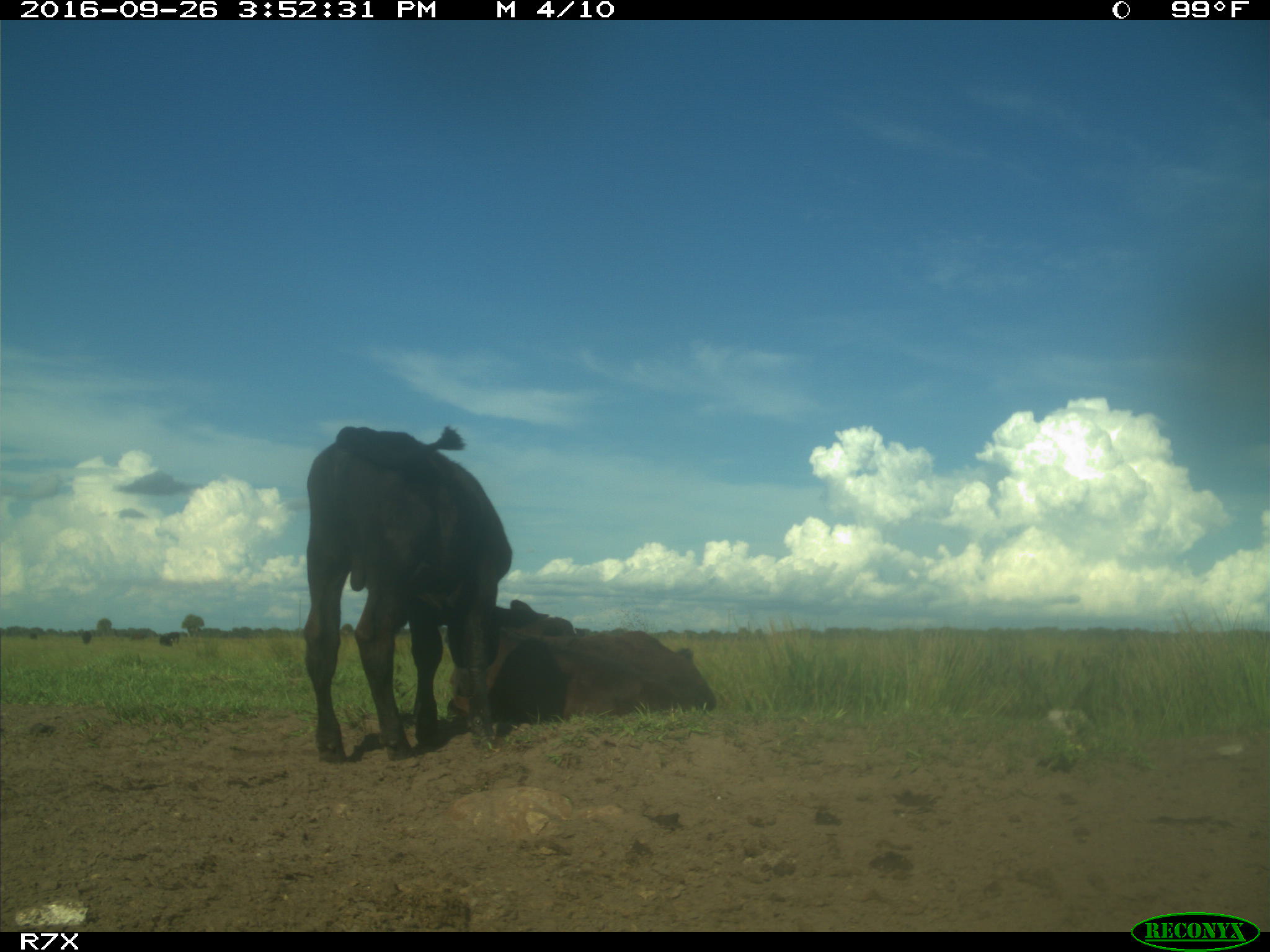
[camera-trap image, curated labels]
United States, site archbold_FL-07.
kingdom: Animalia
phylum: Chordata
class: Mammalia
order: Artiodactyla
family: Bovidae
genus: Bos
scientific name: Bos taurus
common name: domestic cow